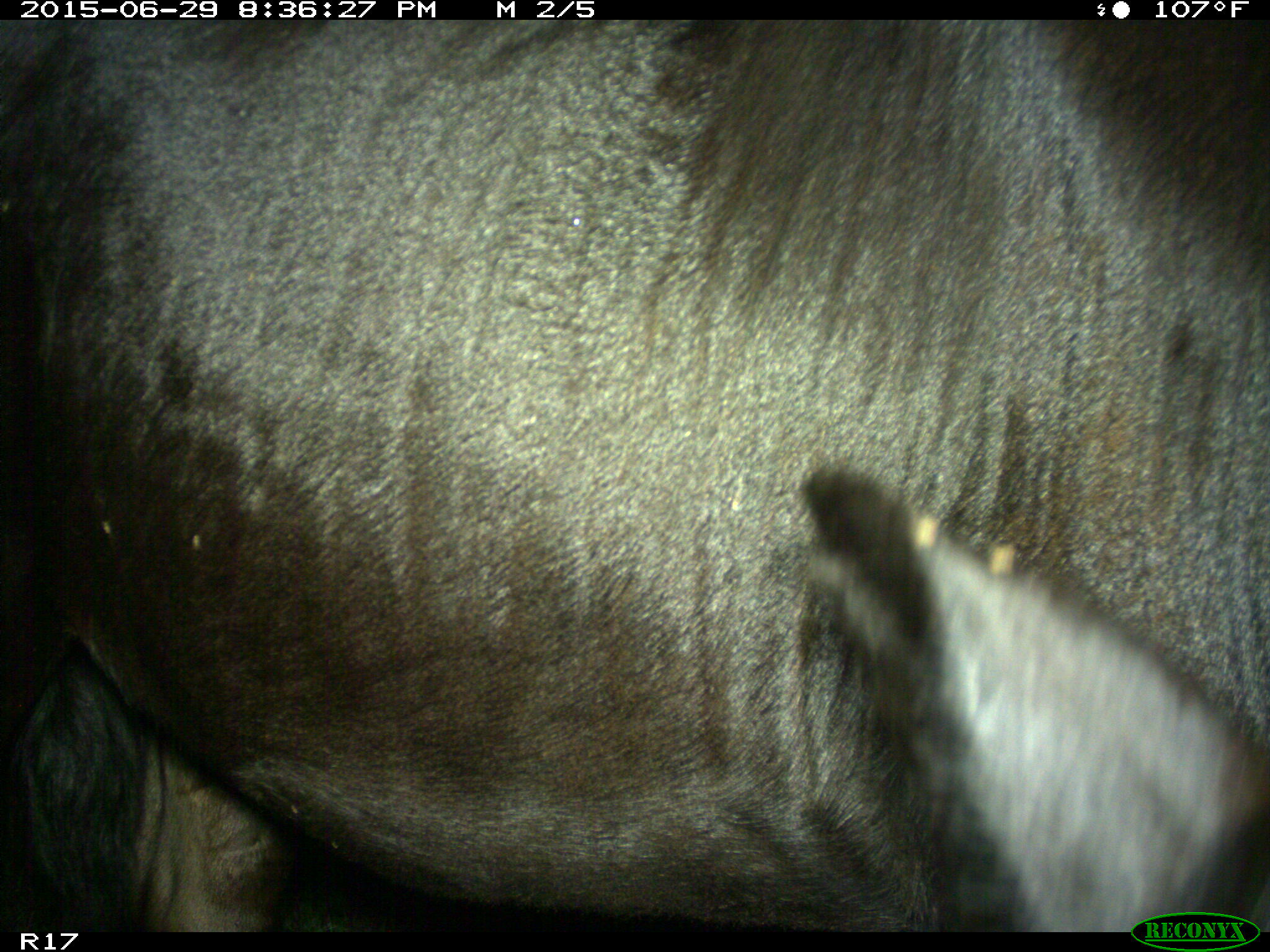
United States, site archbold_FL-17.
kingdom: Animalia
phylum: Chordata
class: Mammalia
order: Artiodactyla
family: Bovidae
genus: Bos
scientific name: Bos taurus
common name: domestic cow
Bos taurus (domestic cow).